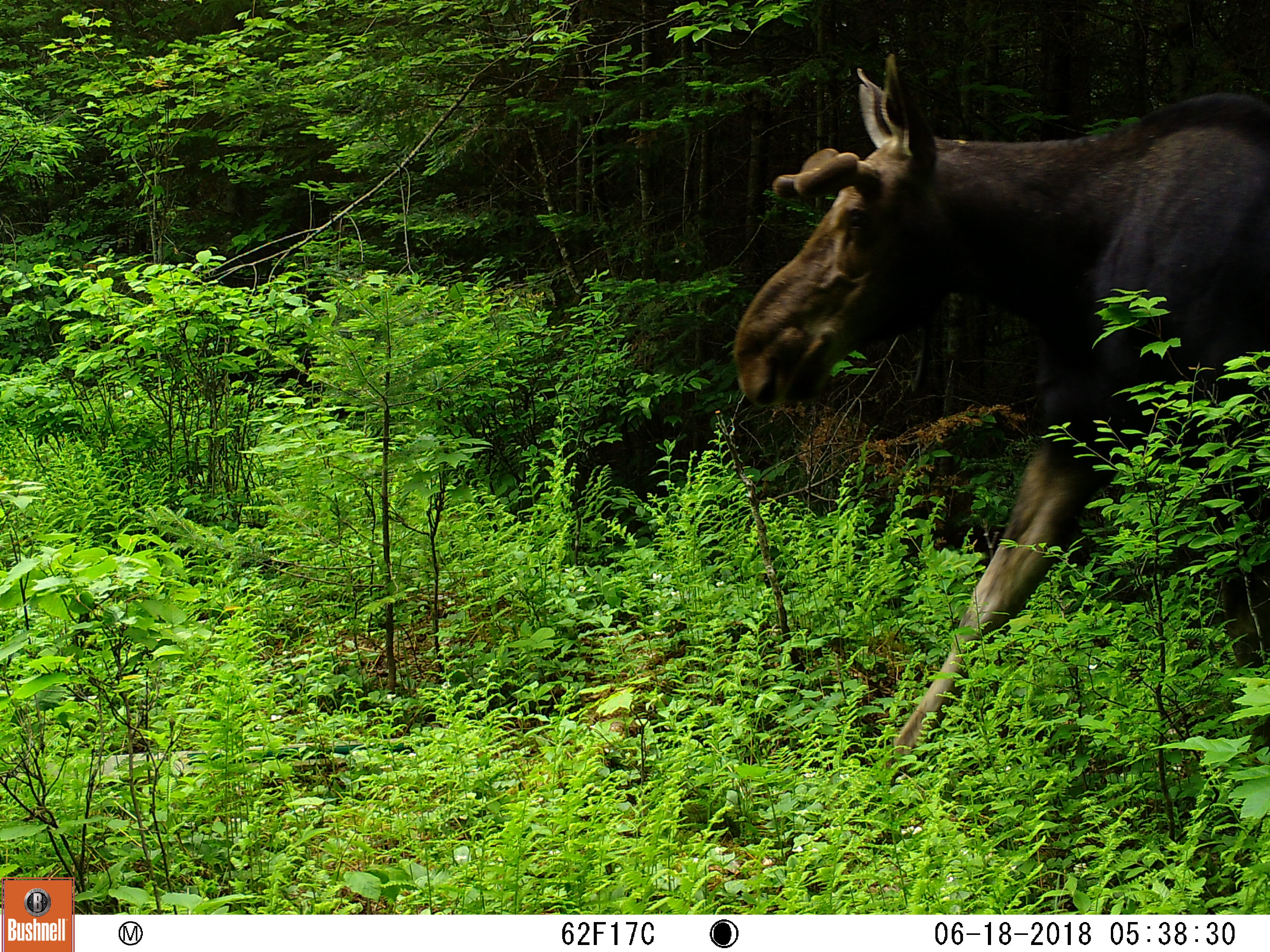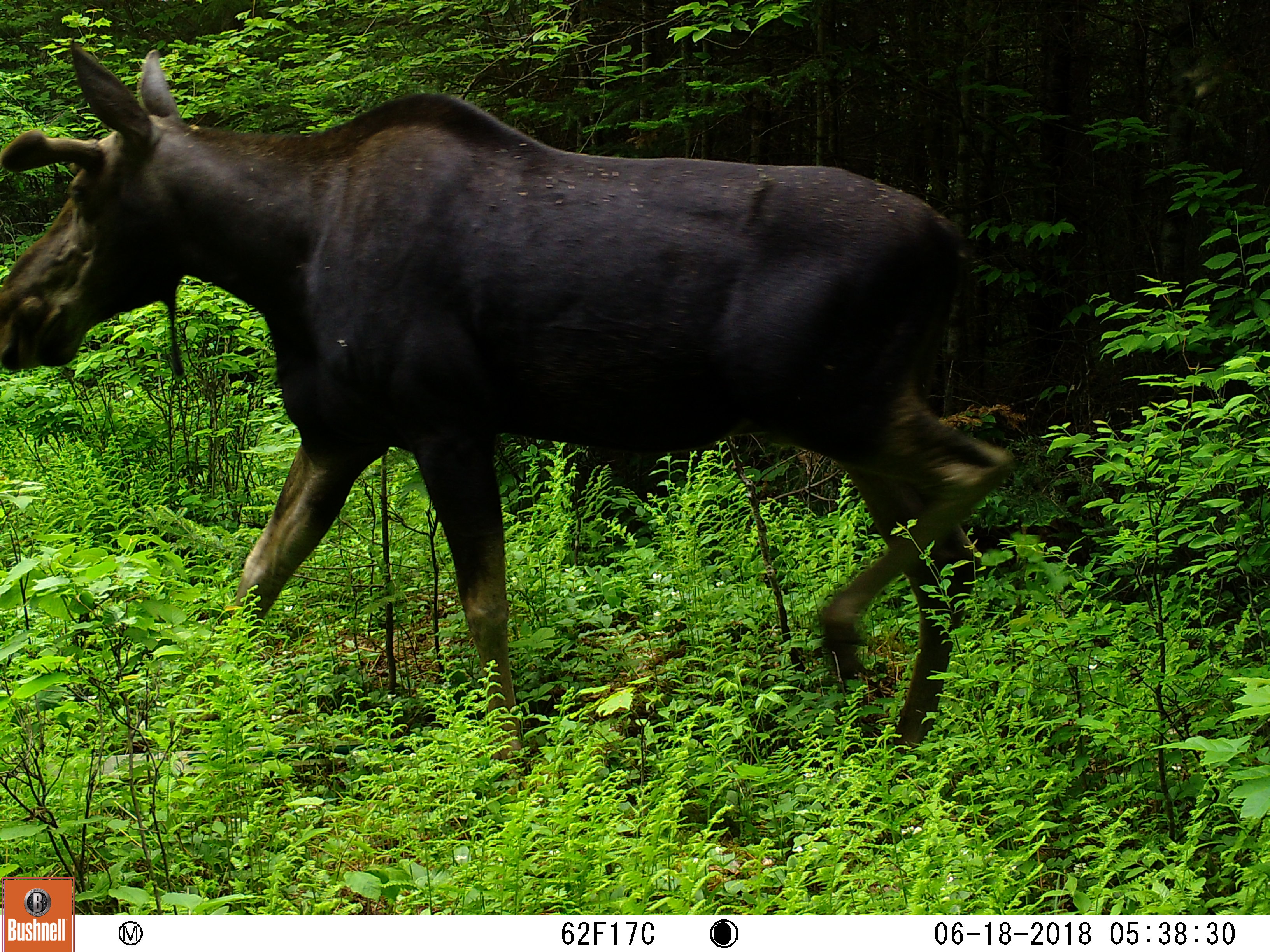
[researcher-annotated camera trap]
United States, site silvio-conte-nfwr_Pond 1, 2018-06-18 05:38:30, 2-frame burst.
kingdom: Animalia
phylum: Chordata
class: Mammalia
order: Artiodactyla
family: Cervidae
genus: Alces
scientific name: Alces alces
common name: moose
Moose (Alces alces).